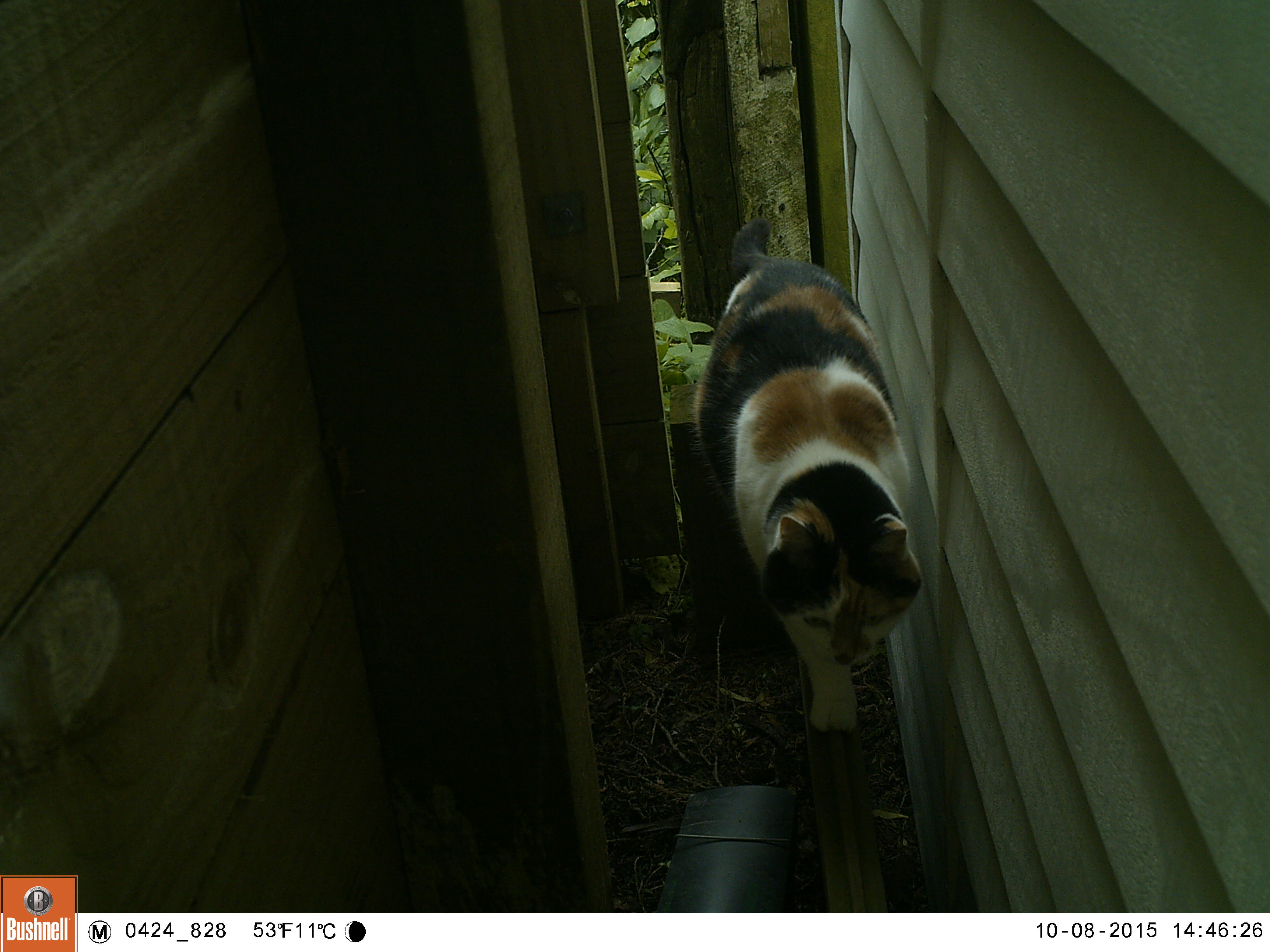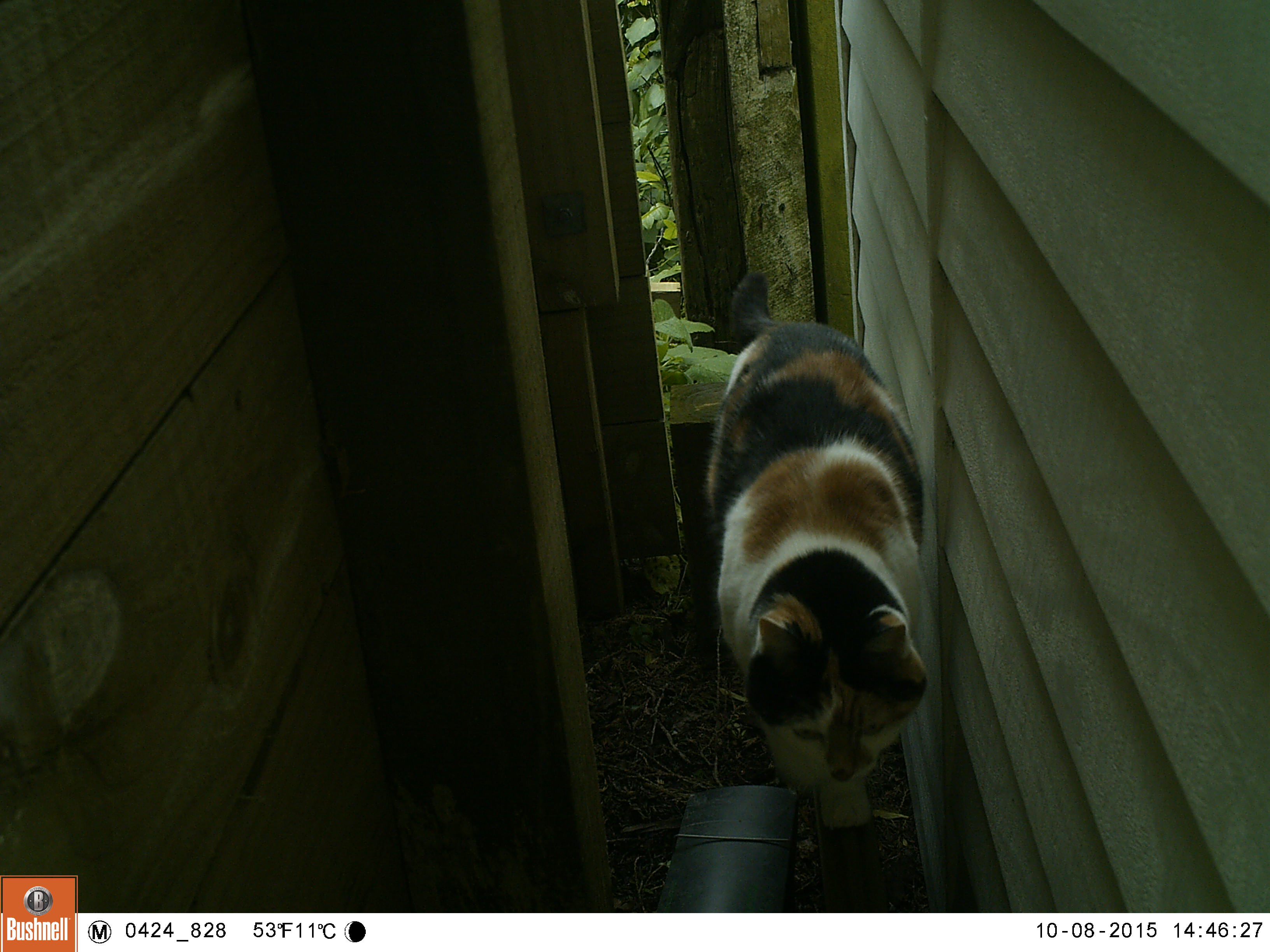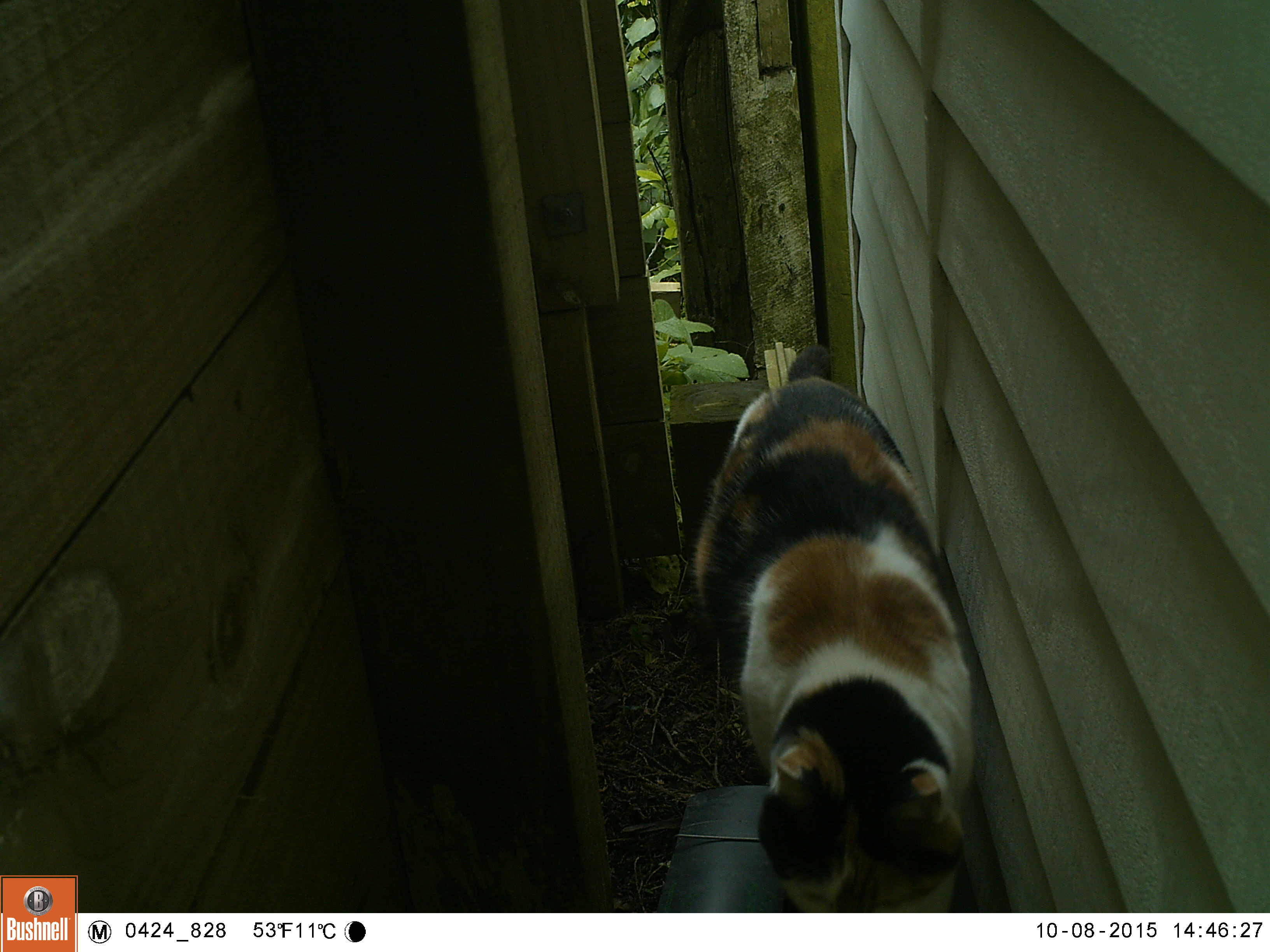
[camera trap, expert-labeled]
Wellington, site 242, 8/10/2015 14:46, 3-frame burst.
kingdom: Animalia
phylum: Chordata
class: Mammalia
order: Carnivora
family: Felidae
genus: Felis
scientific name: Felis catus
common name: cat